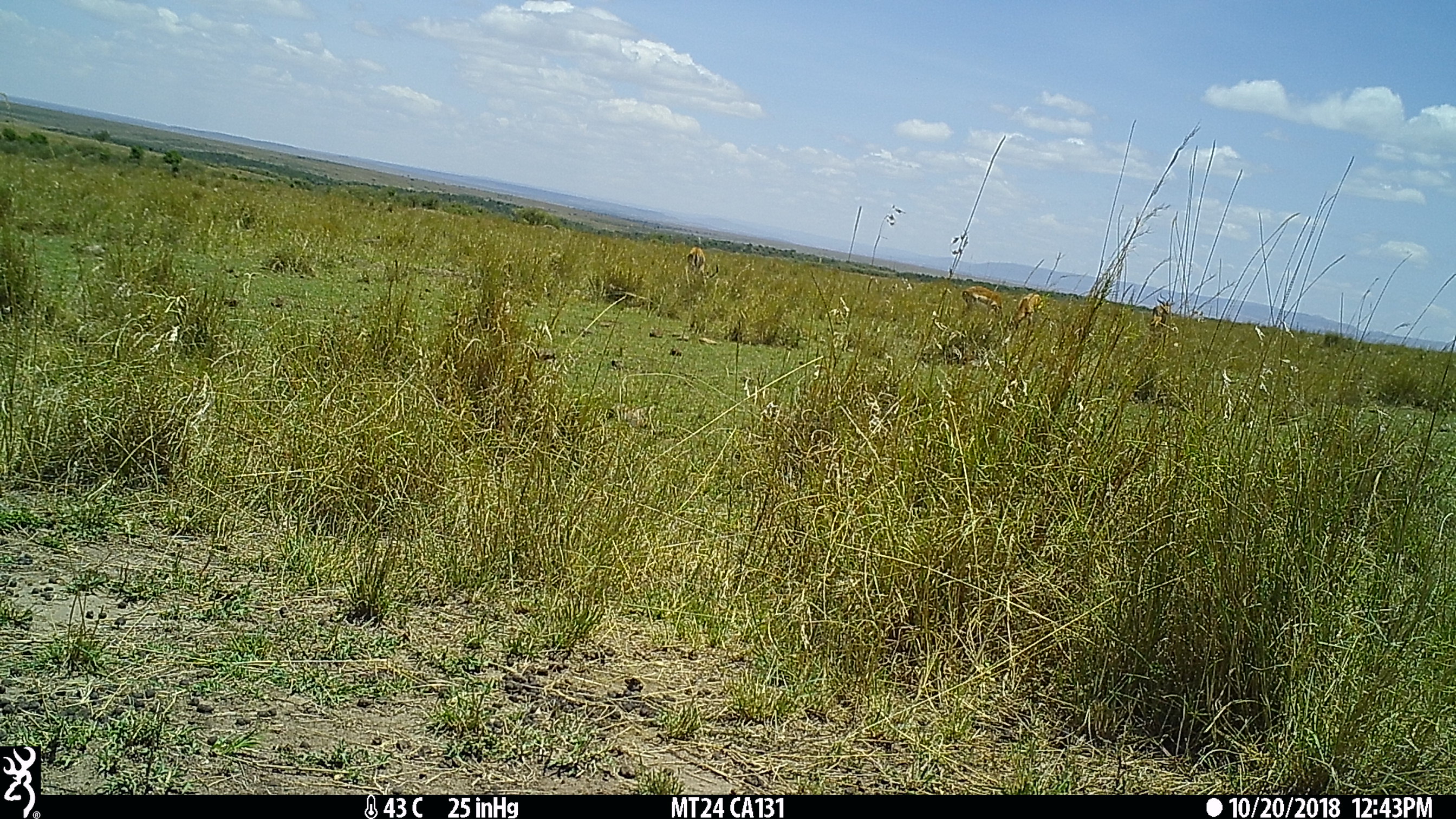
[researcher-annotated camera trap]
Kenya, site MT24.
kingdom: Animalia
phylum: Chordata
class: Mammalia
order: Artiodactyla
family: Bovidae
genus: Aepyceros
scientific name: Aepyceros melampus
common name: impala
Impala (Aepyceros melampus).